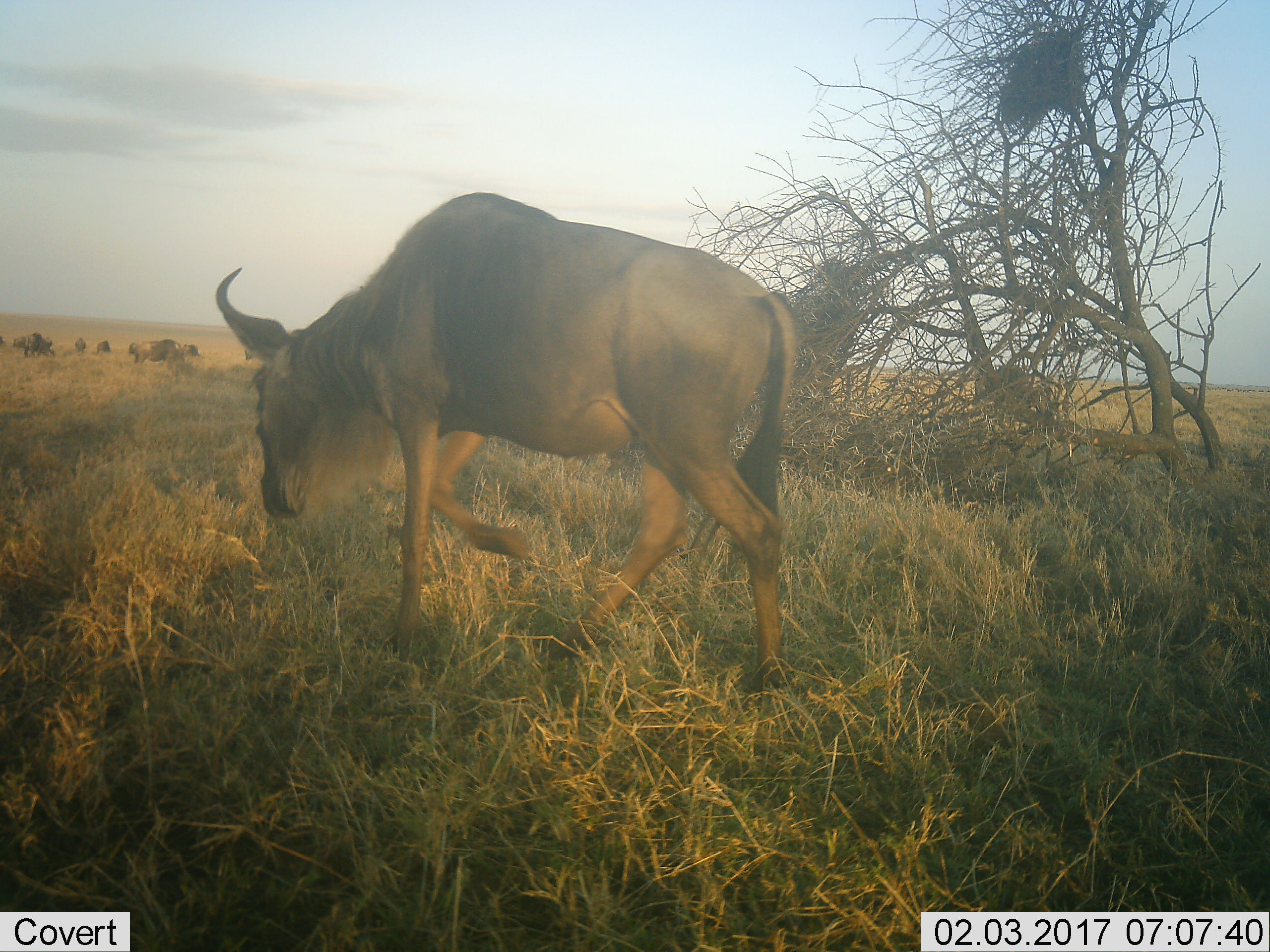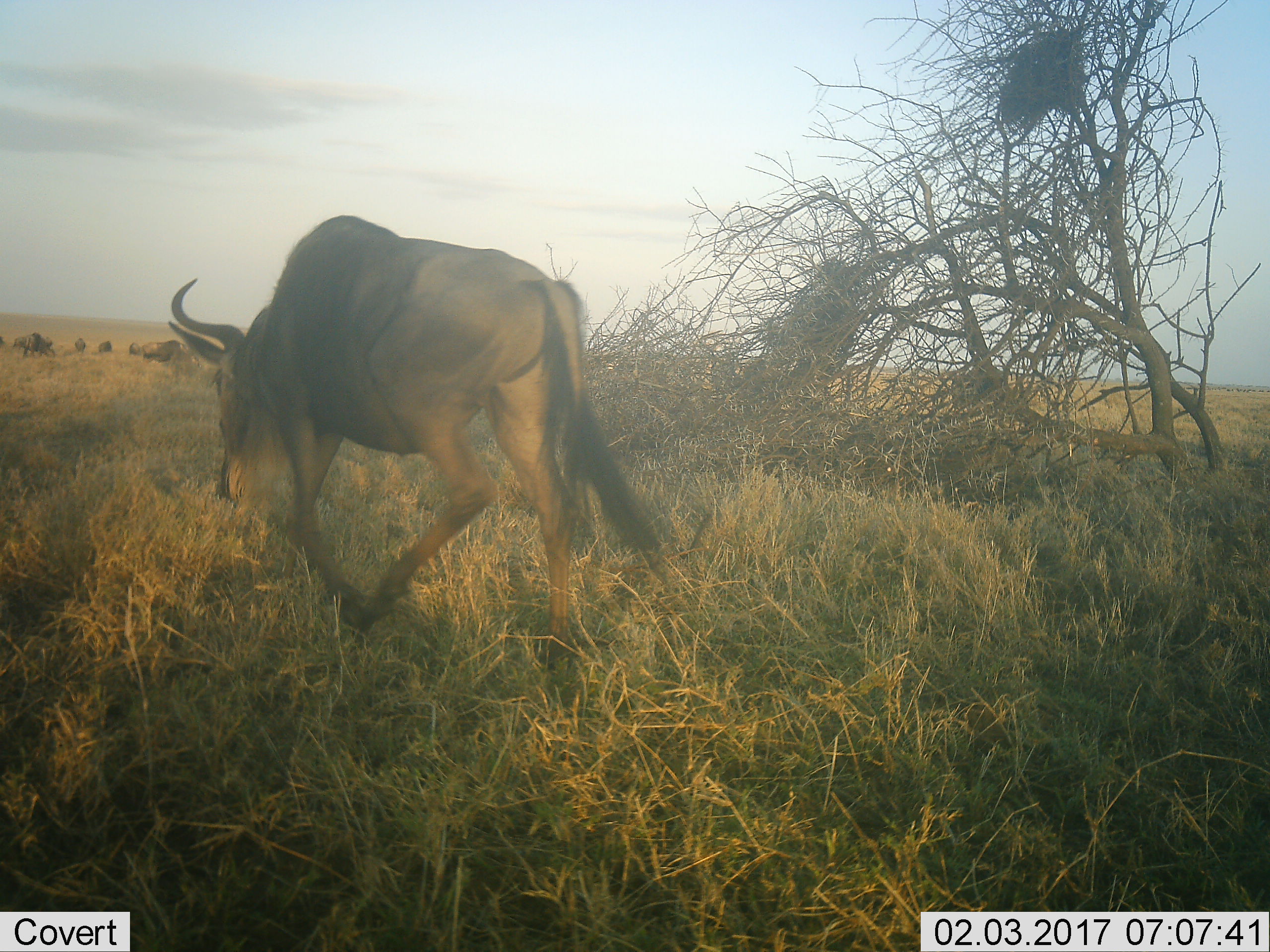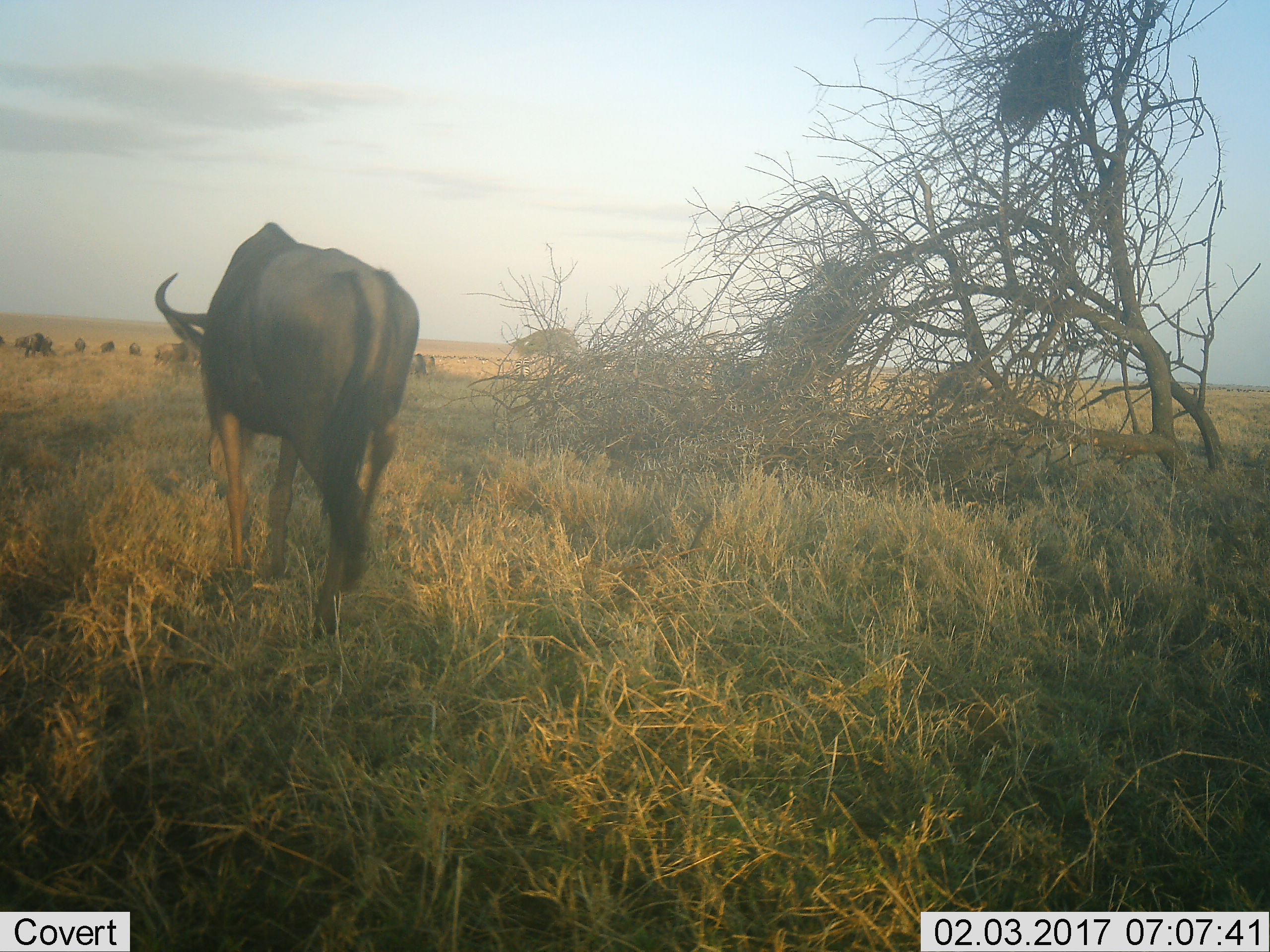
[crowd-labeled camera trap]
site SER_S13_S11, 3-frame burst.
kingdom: Animalia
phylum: Chordata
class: Mammalia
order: Artiodactyla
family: Bovidae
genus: Connochaetes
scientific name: Connochaetes taurinus taurinus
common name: blue wildebeest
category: wildebeestblue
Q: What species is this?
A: Wildebeestblue (blue wildebeest) (Connochaetes taurinus taurinus).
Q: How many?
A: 10.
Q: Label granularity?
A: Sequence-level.